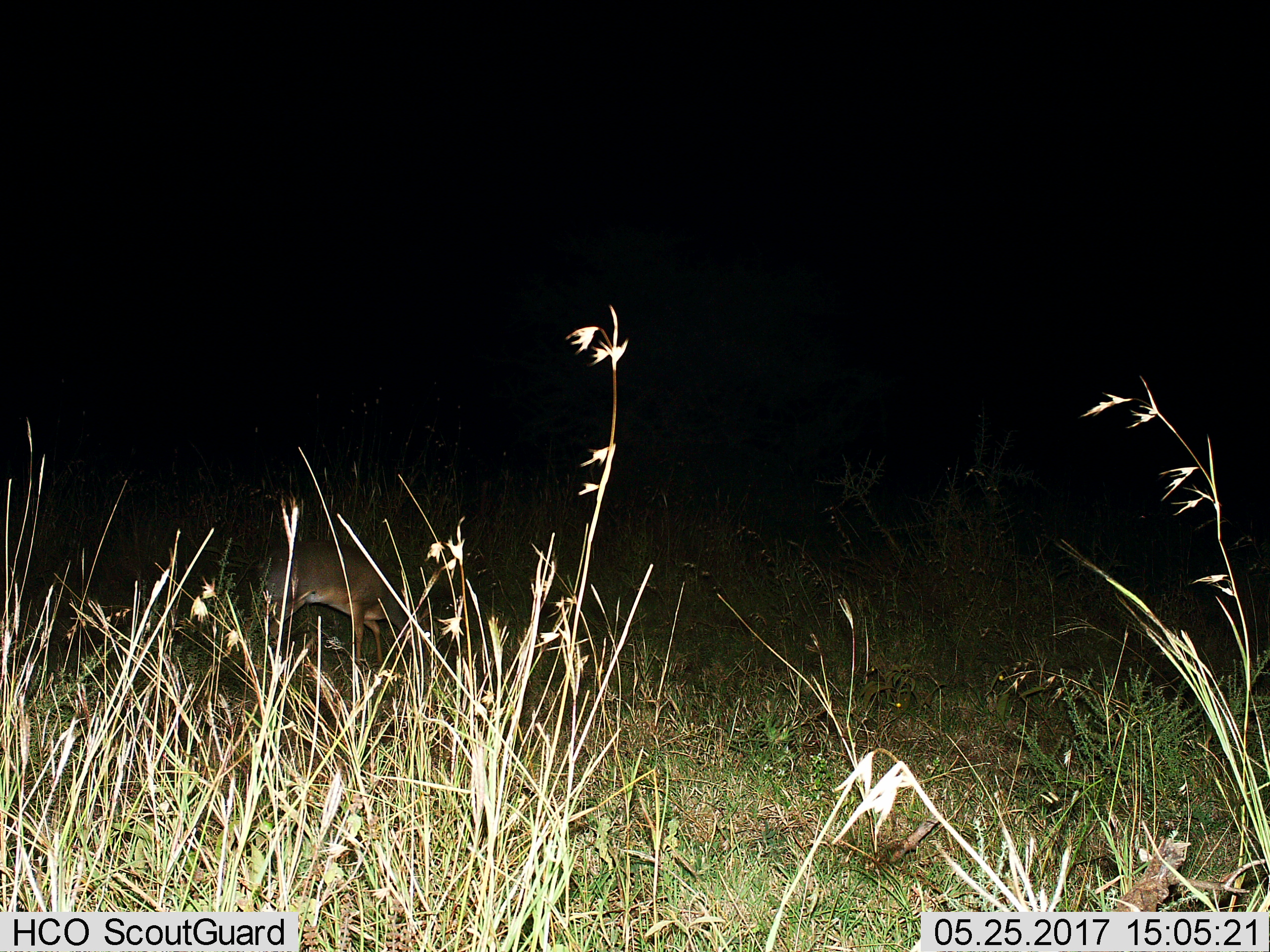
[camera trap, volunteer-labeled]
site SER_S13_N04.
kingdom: Animalia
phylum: Chordata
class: Mammalia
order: Artiodactyla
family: Bovidae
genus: Sylvicapra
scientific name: Sylvicapra grimmia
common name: common duiker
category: duikercommongrey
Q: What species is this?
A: Duikercommongrey (common duiker) (Sylvicapra grimmia).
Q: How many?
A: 1.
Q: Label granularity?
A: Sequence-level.